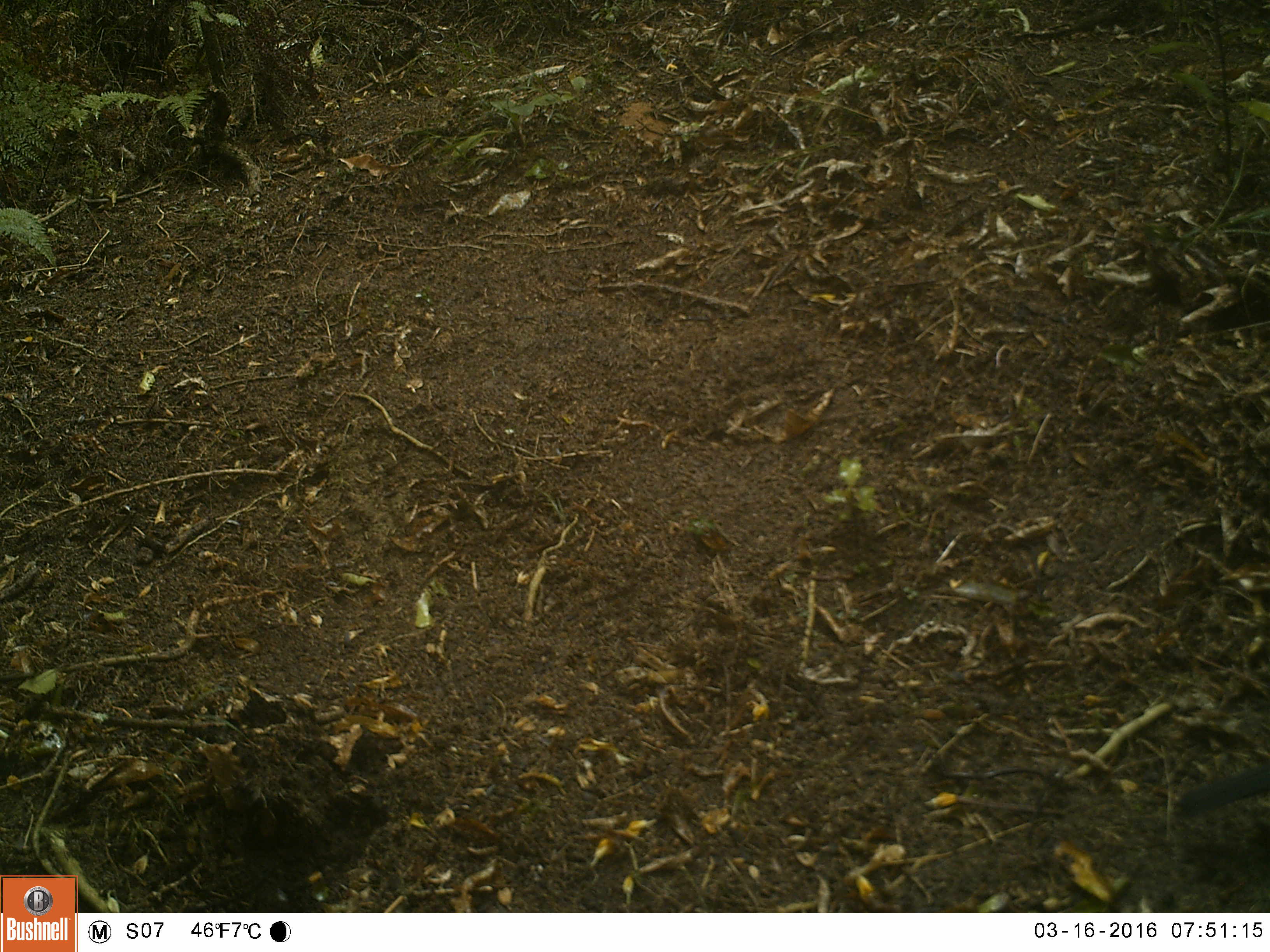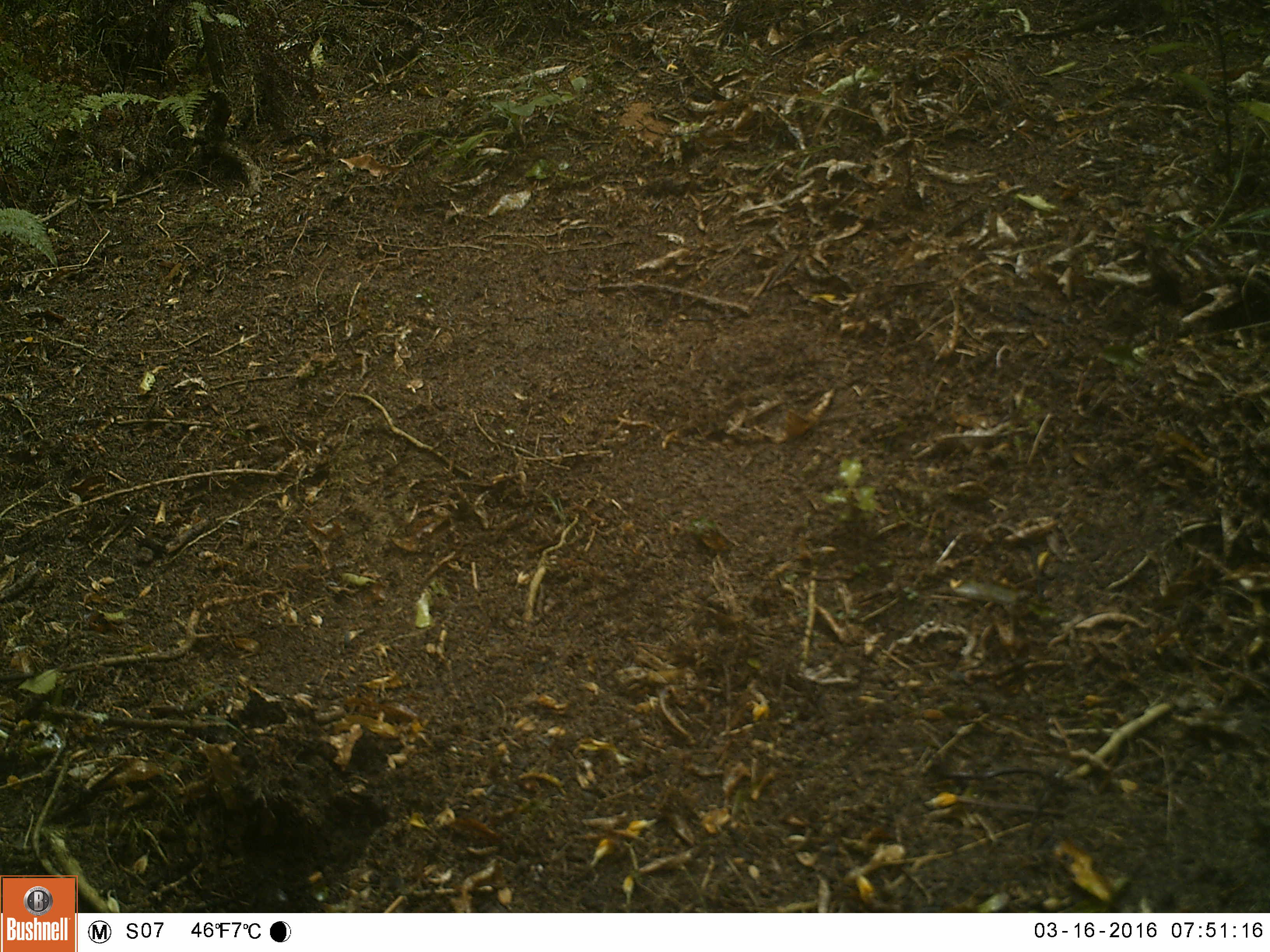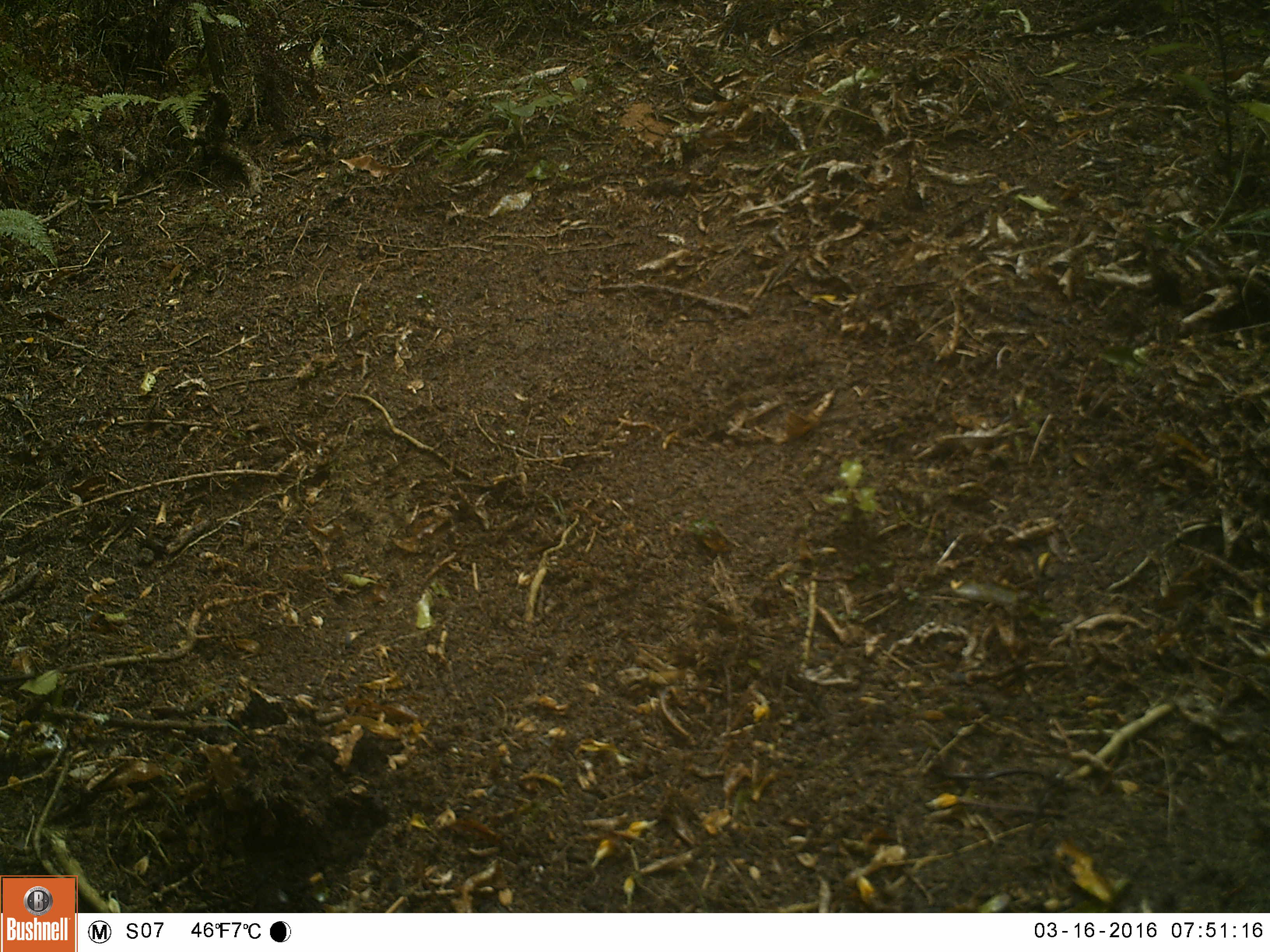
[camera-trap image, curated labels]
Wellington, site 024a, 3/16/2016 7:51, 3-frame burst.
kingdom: Animalia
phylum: Chordata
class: Aves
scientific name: Aves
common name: bird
Bird (Aves).